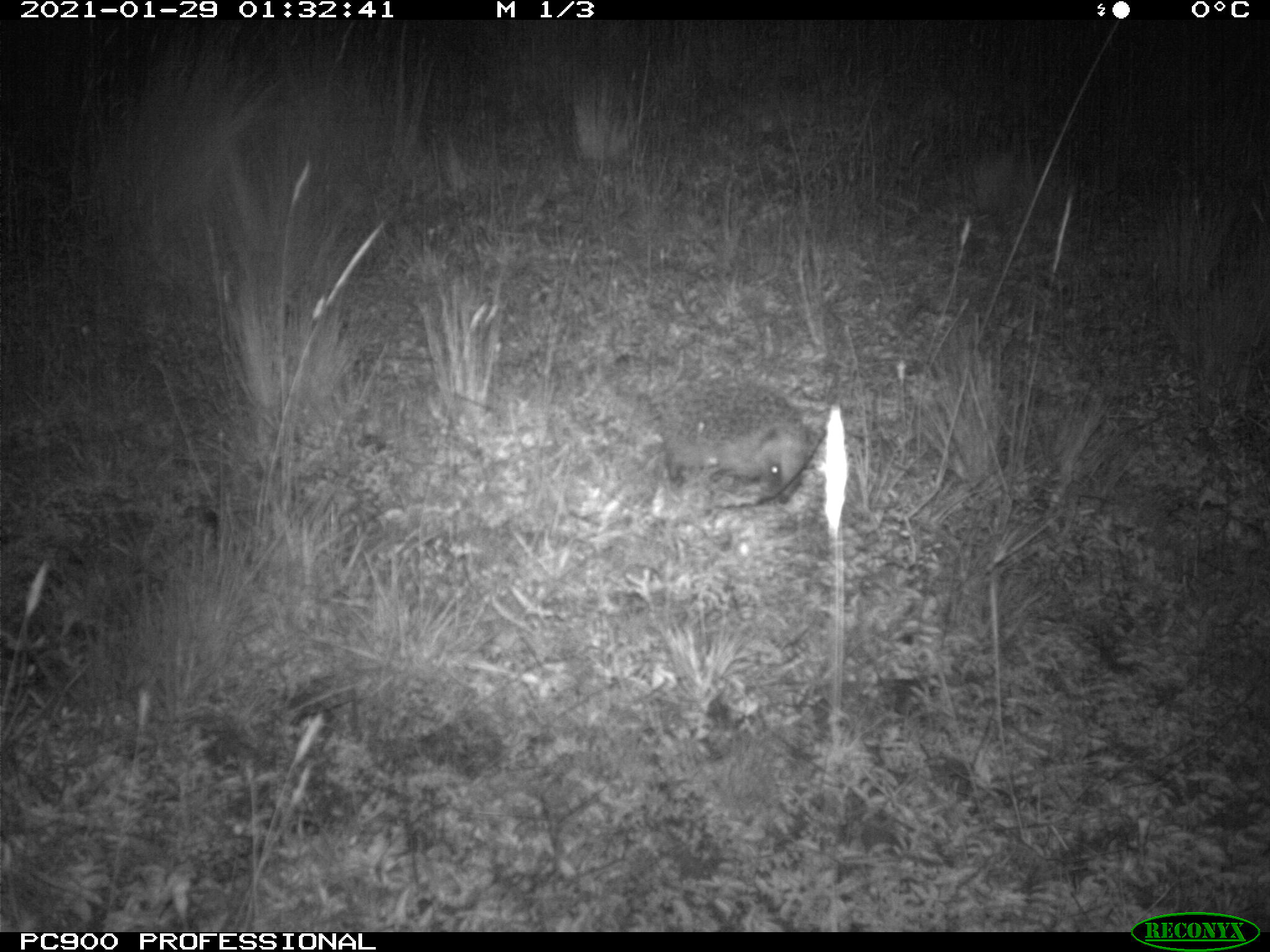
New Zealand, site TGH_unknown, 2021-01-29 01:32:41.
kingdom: Animalia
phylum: Chordata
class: Mammalia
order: Eulipotyphla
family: Erinaceidae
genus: Erinaceus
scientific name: Erinaceus europaeus europaeus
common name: european hedgehog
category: hedgehog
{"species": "hedgehog (european hedgehog) (Erinaceus europaeus europaeus)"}